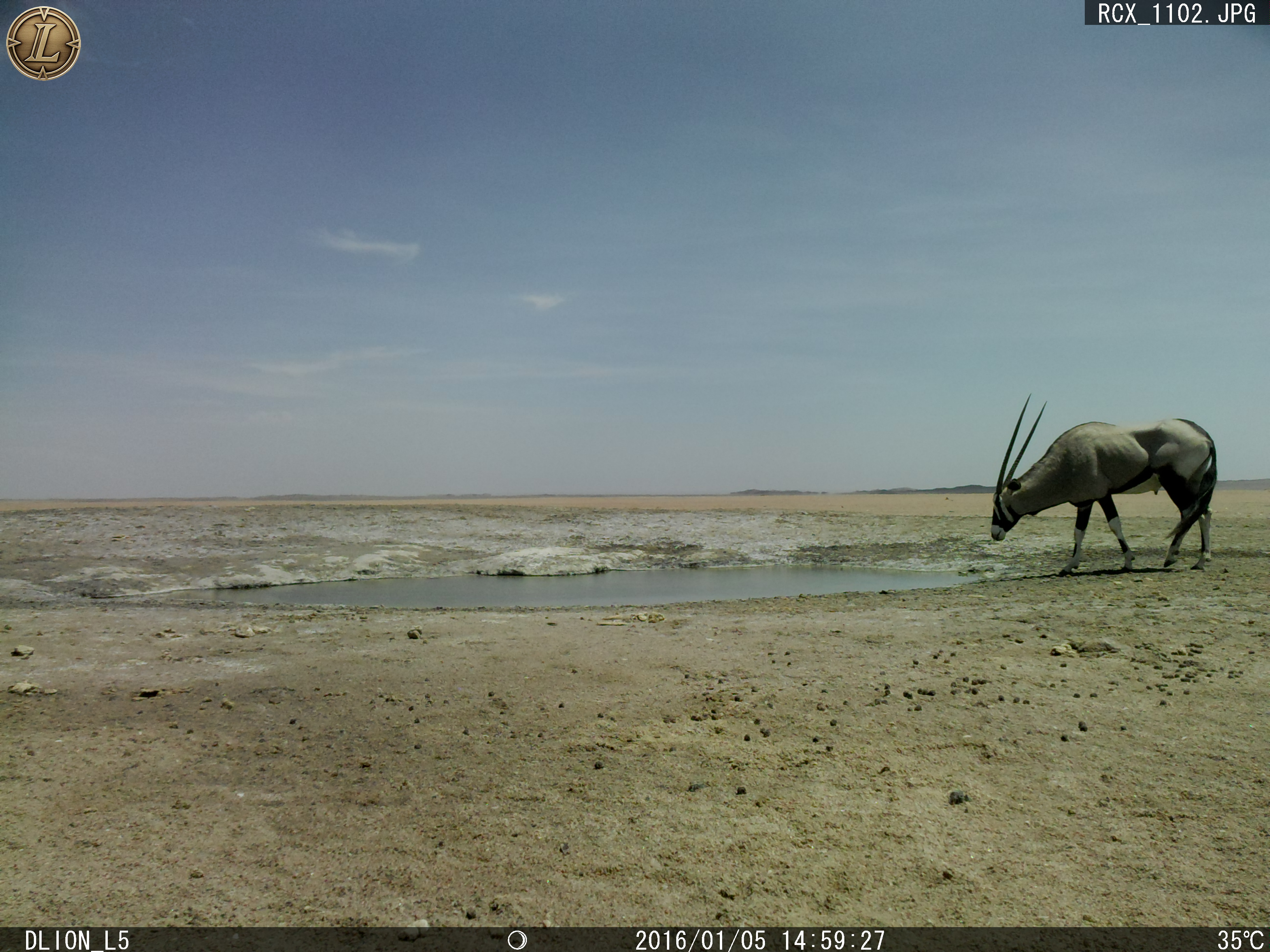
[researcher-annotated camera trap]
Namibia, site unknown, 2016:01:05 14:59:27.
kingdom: Animalia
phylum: Chordata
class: Mammalia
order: Artiodactyla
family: Bovidae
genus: Oryx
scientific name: Oryx gazella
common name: gemsbok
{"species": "Oryx gazella (gemsbok)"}